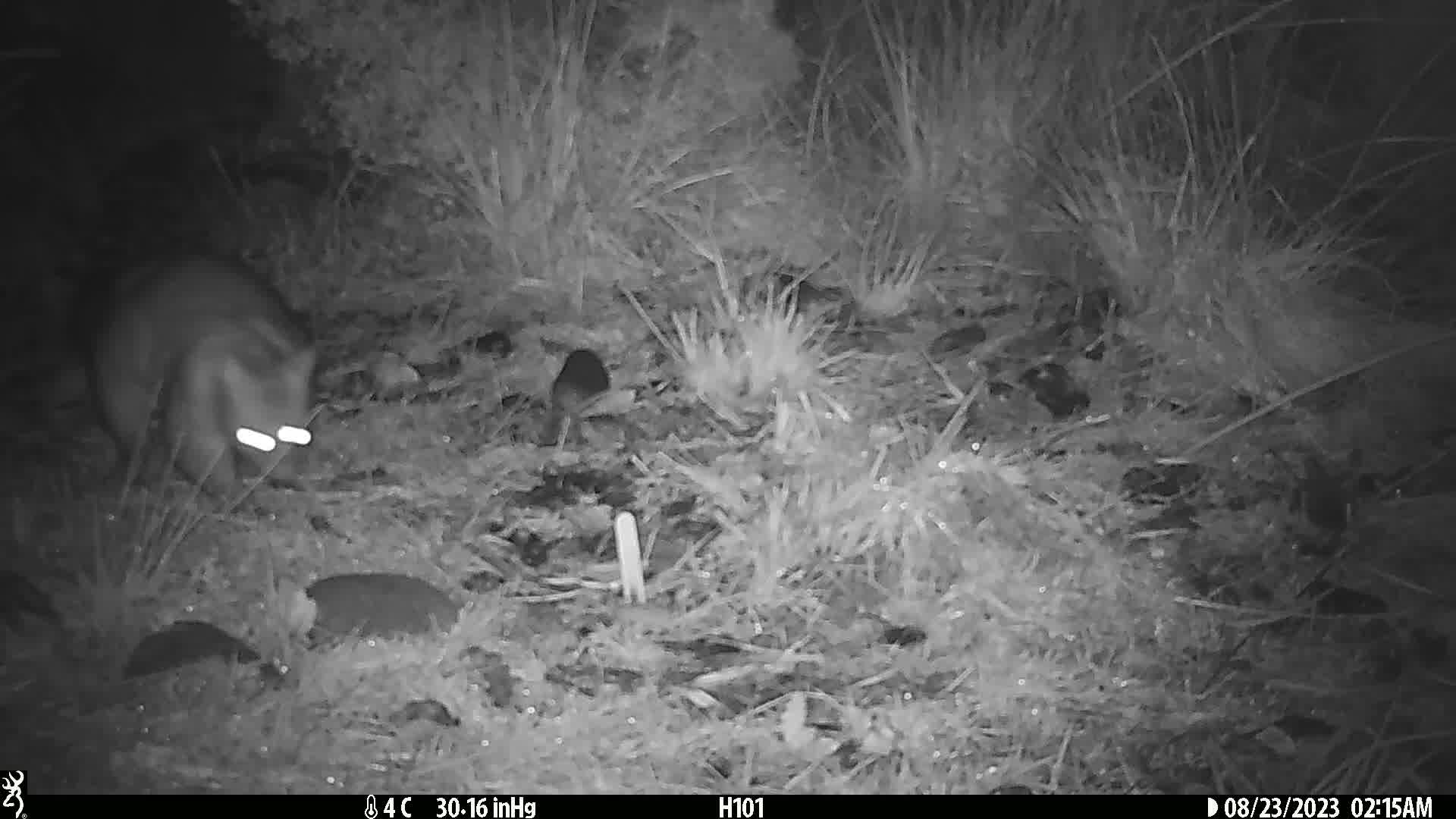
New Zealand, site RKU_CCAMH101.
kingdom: Animalia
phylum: Chordata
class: Mammalia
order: Diprotodontia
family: Phalangeridae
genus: Trichosurus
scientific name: Trichosurus vulpecula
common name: common brushtail possum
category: possum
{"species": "possum (common brushtail possum) (Trichosurus vulpecula)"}